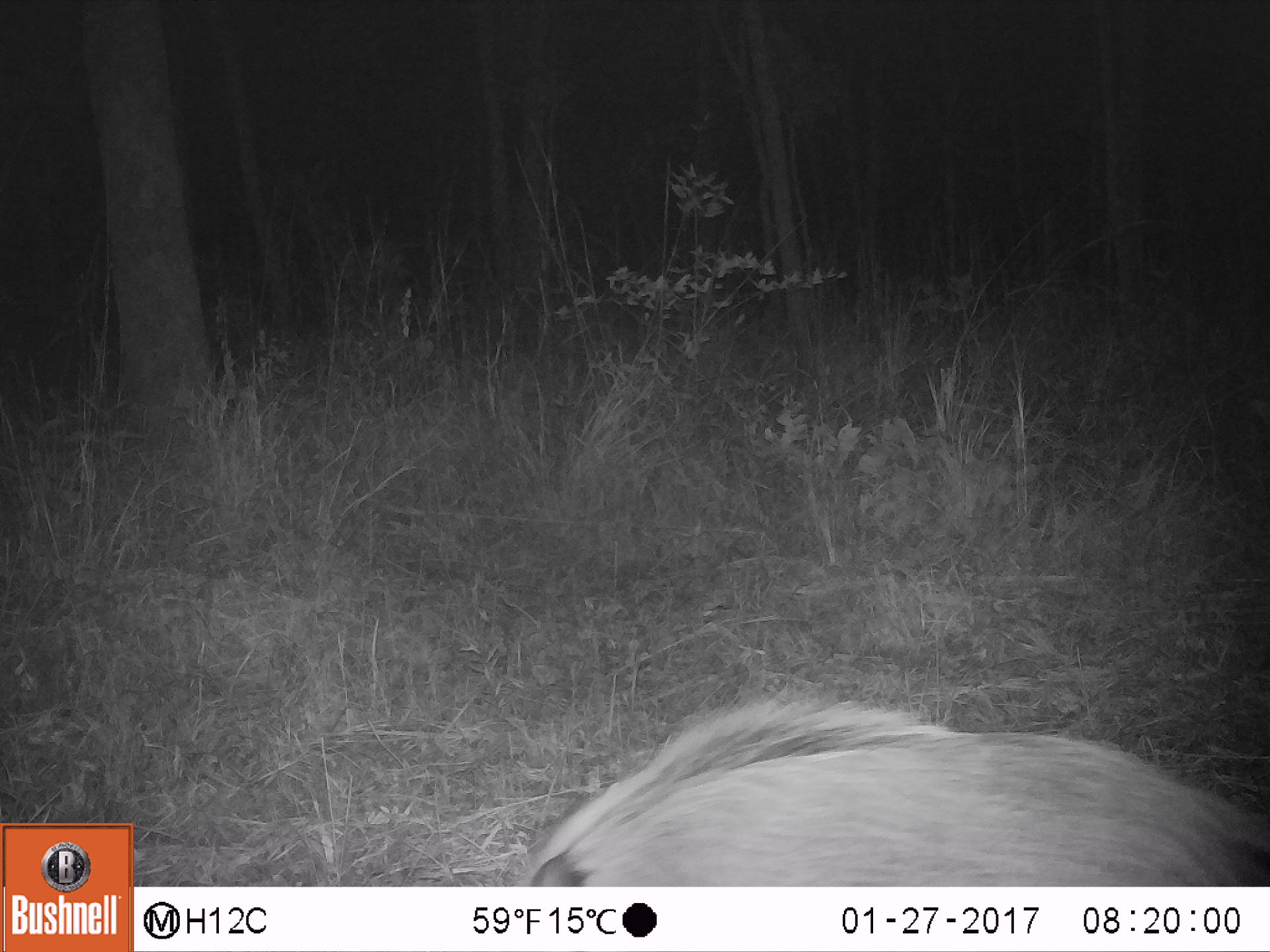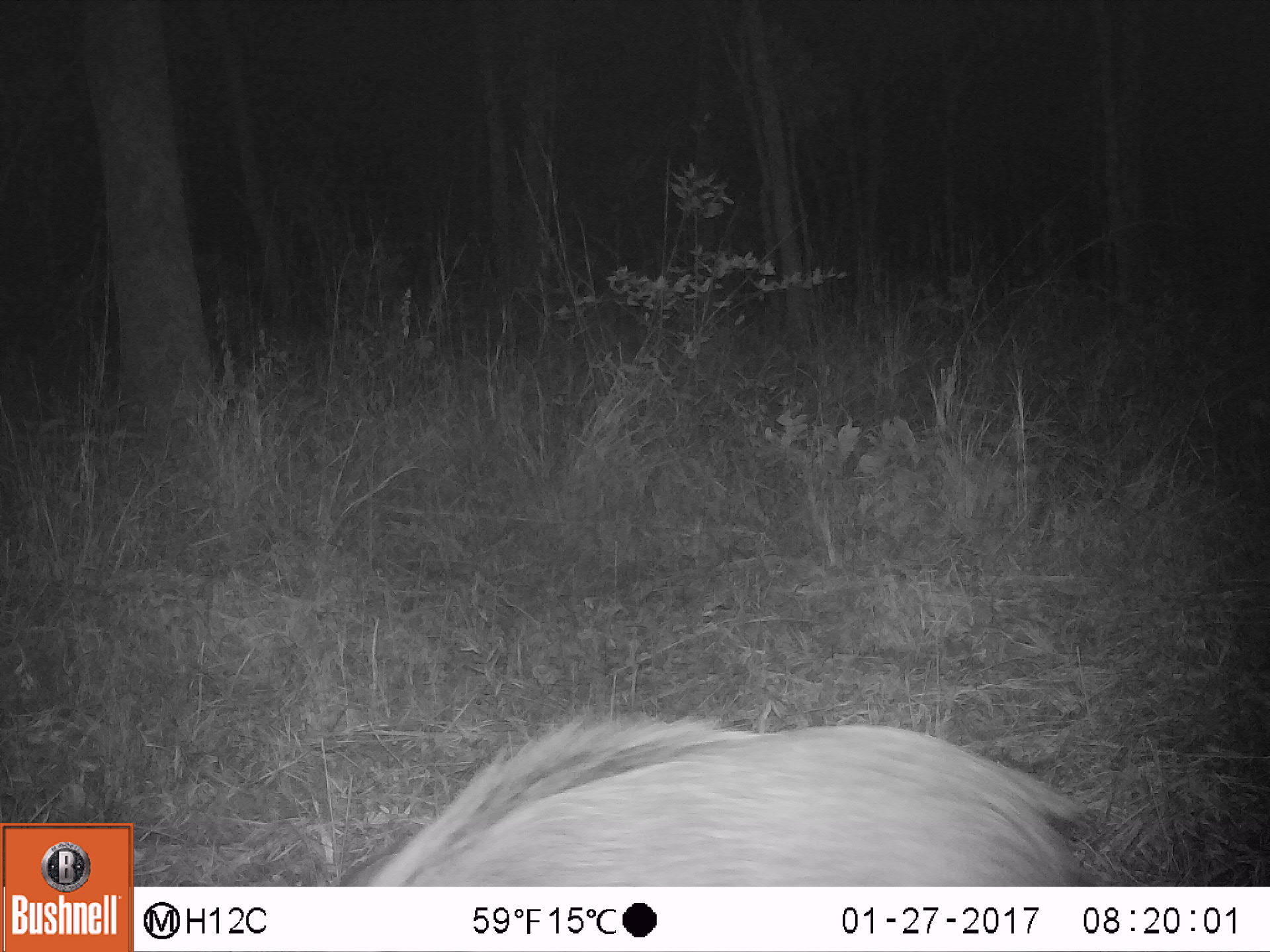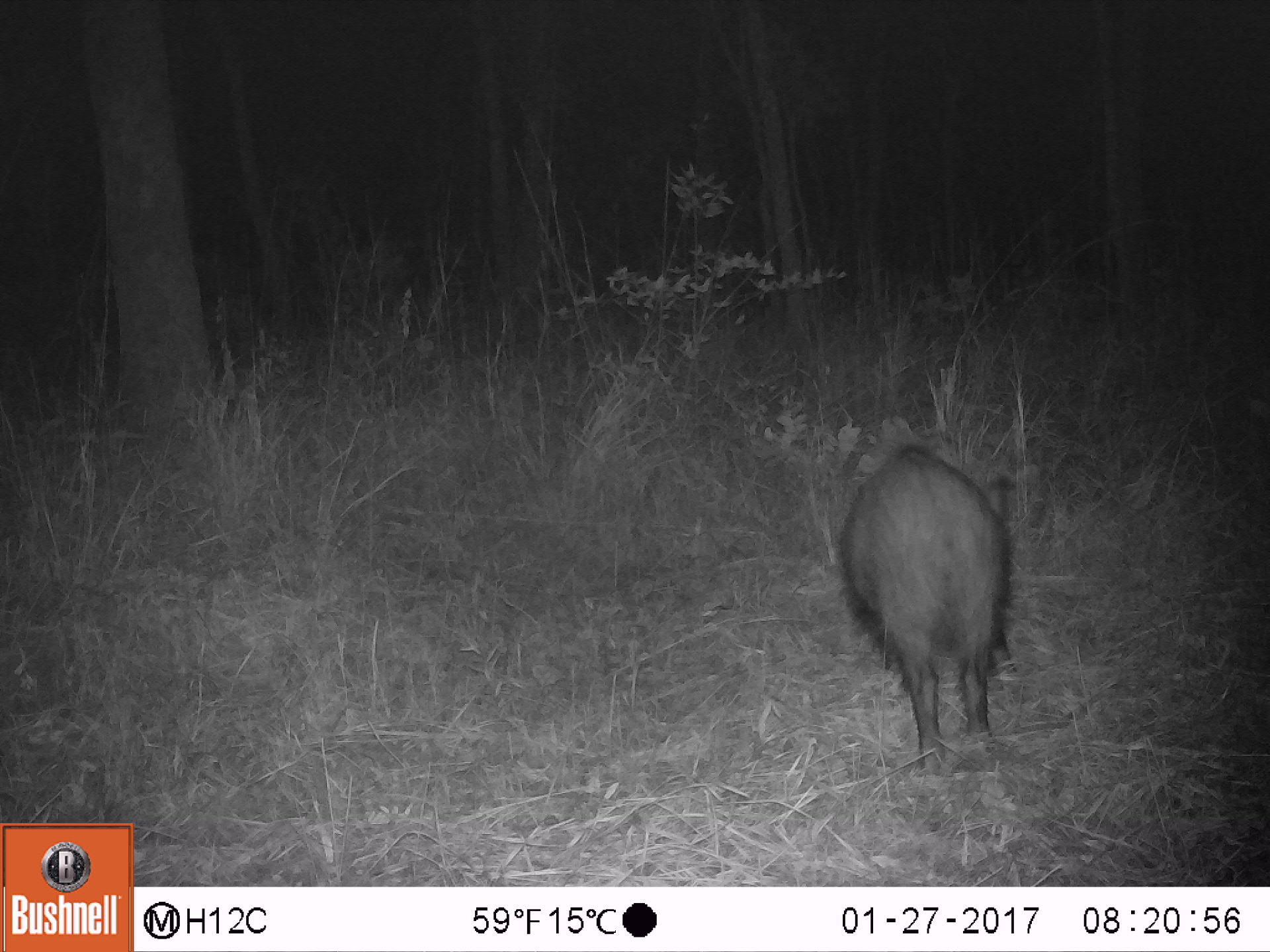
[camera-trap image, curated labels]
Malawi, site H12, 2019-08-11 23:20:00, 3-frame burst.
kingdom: Animalia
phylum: Chordata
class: Mammalia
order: Artiodactyla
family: Suidae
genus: Potamochoerus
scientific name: Potamochoerus larvatus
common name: bushpig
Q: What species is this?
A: Bushpig (Potamochoerus larvatus).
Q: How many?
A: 1.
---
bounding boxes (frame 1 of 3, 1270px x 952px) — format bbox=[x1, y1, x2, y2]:
bushpig: bbox=[513, 690, 1257, 879]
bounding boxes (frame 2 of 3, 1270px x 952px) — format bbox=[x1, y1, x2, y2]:
bushpig: bbox=[337, 697, 1100, 882]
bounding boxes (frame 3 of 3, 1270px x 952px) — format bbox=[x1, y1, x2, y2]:
bushpig: bbox=[839, 433, 1024, 762]